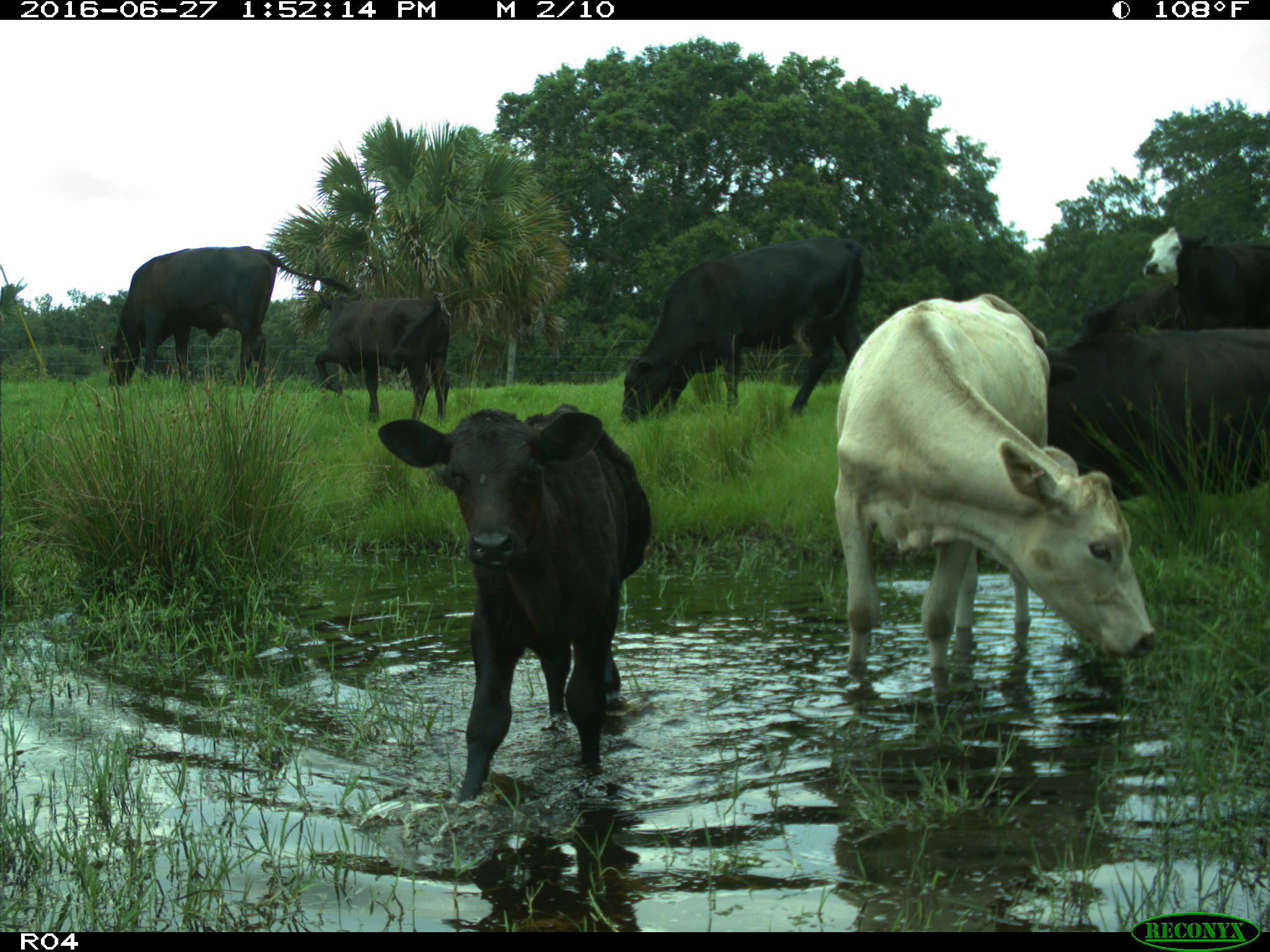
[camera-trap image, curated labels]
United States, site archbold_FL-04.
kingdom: Animalia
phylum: Chordata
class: Mammalia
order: Artiodactyla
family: Bovidae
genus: Bos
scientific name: Bos taurus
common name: domestic cow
Bos taurus (domestic cow).